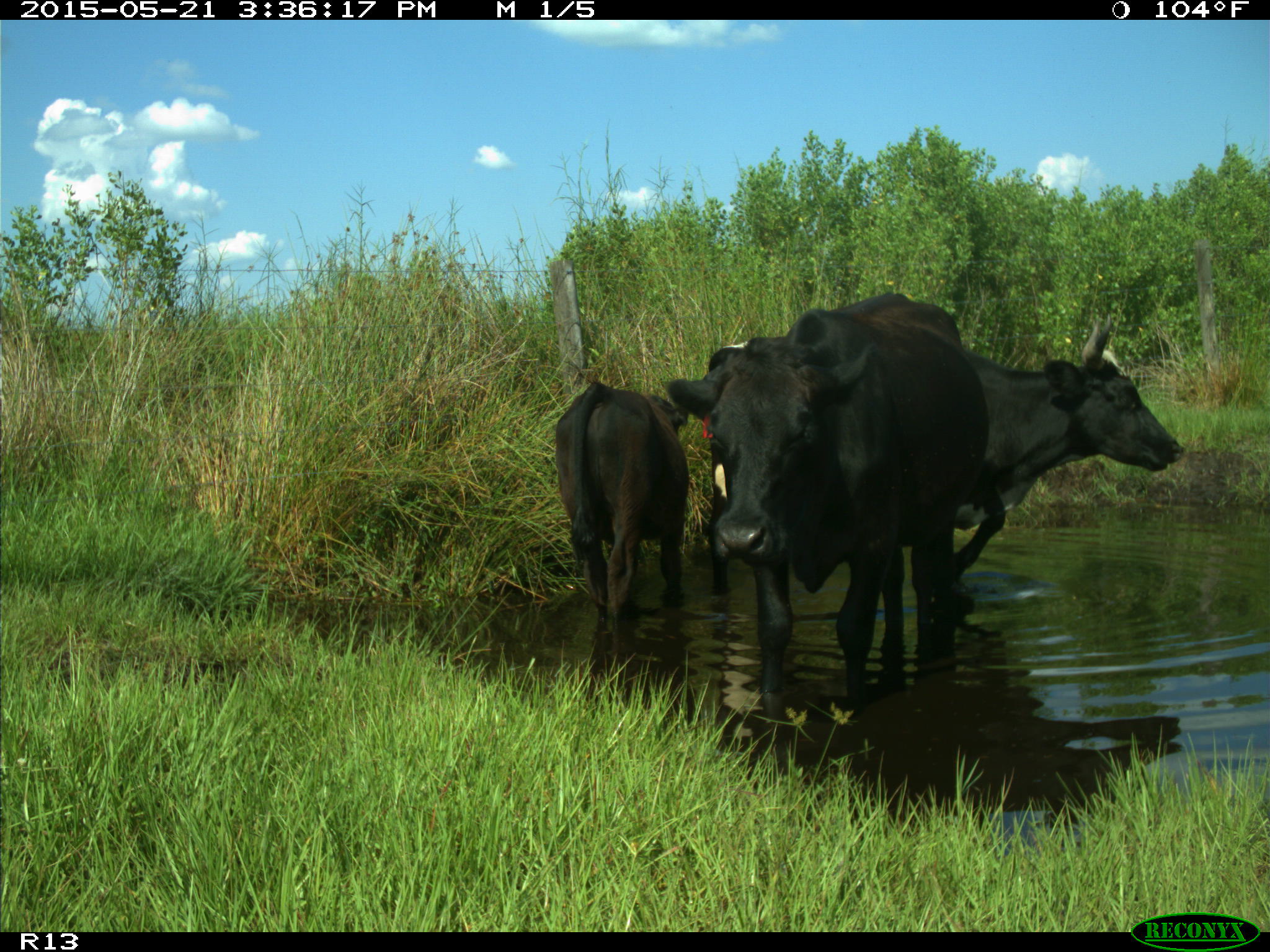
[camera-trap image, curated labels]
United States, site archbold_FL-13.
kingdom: Animalia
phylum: Chordata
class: Mammalia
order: Artiodactyla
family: Bovidae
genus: Bos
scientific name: Bos taurus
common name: domestic cow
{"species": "Bos taurus (domestic cow)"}